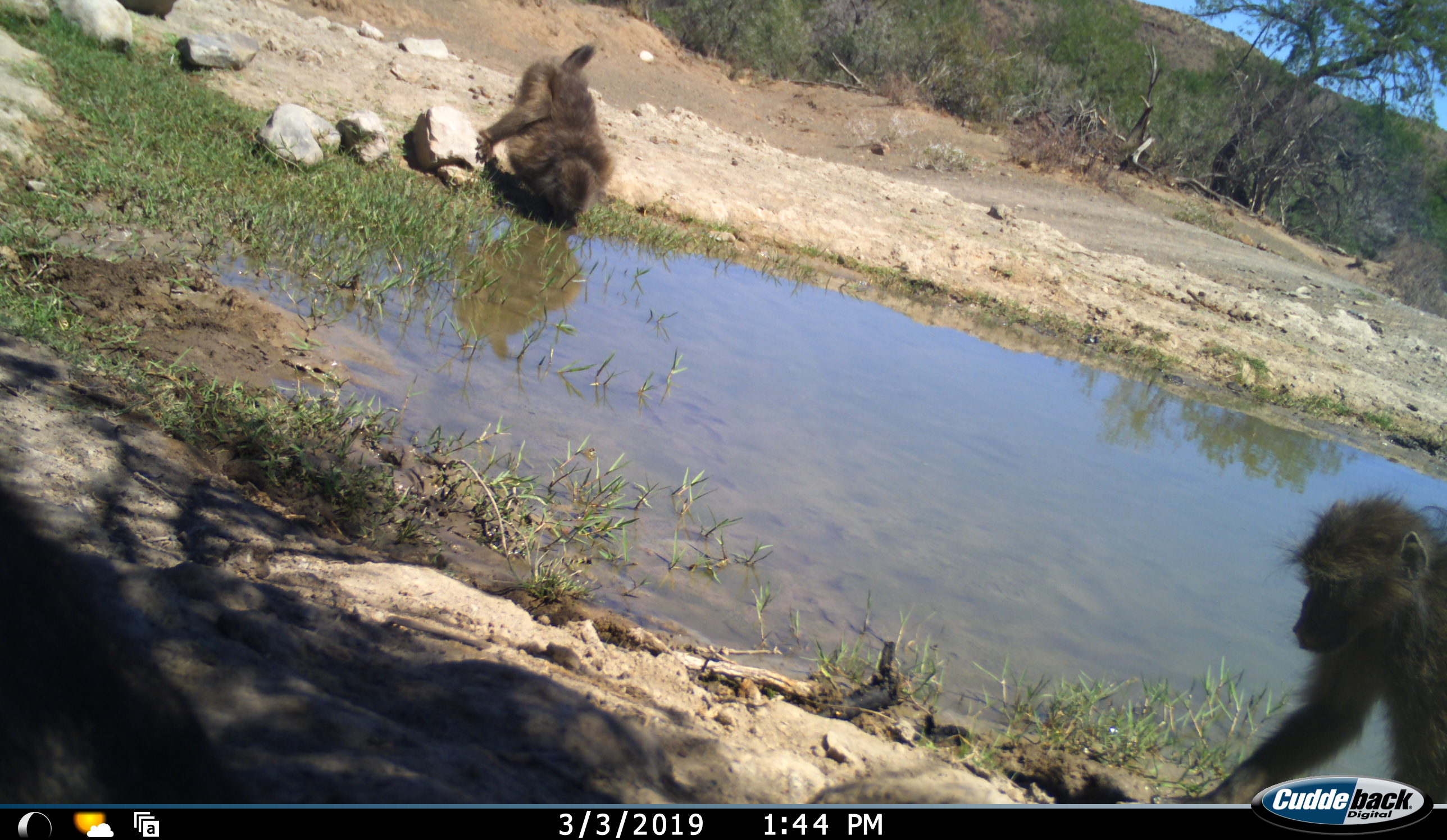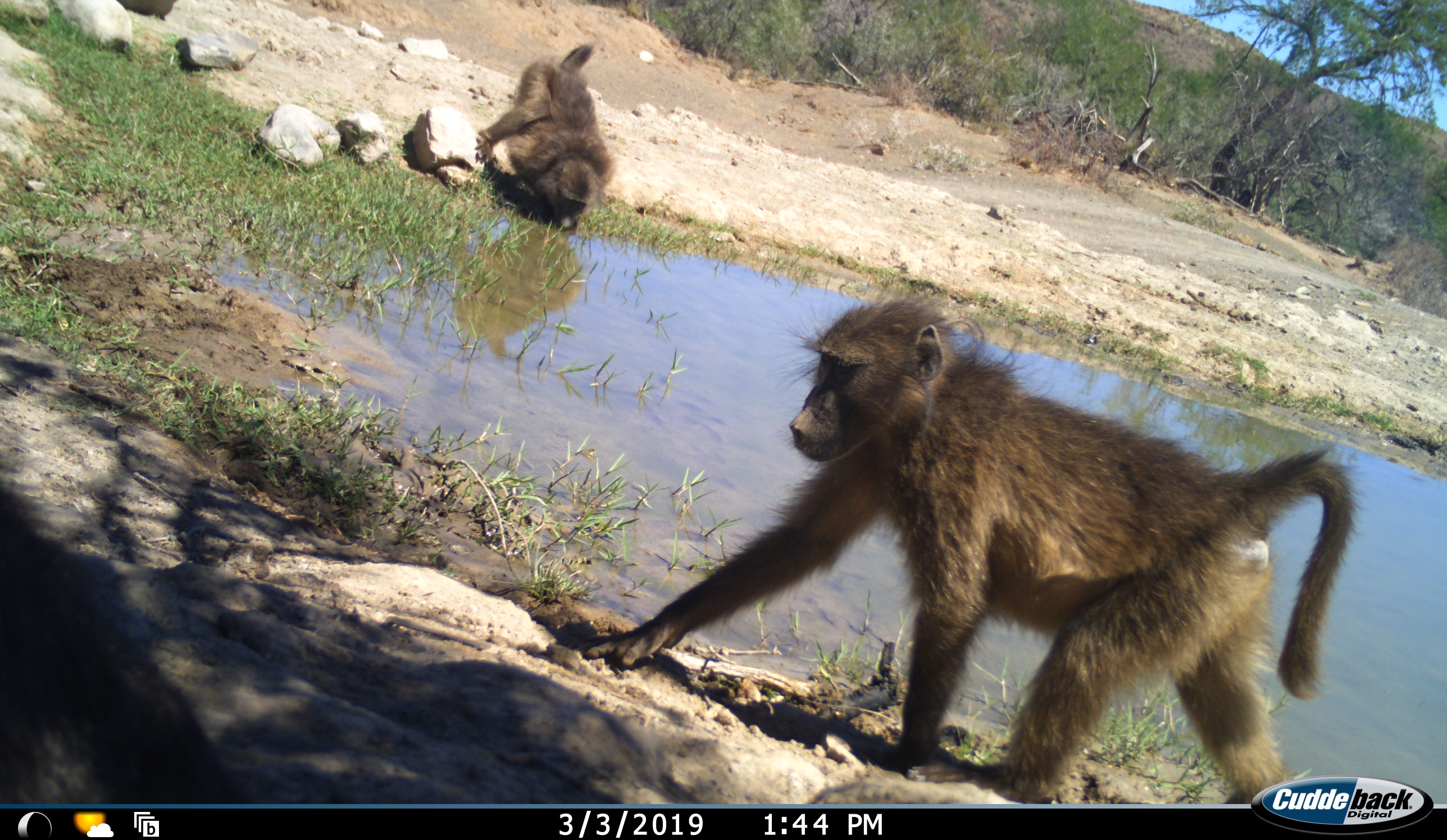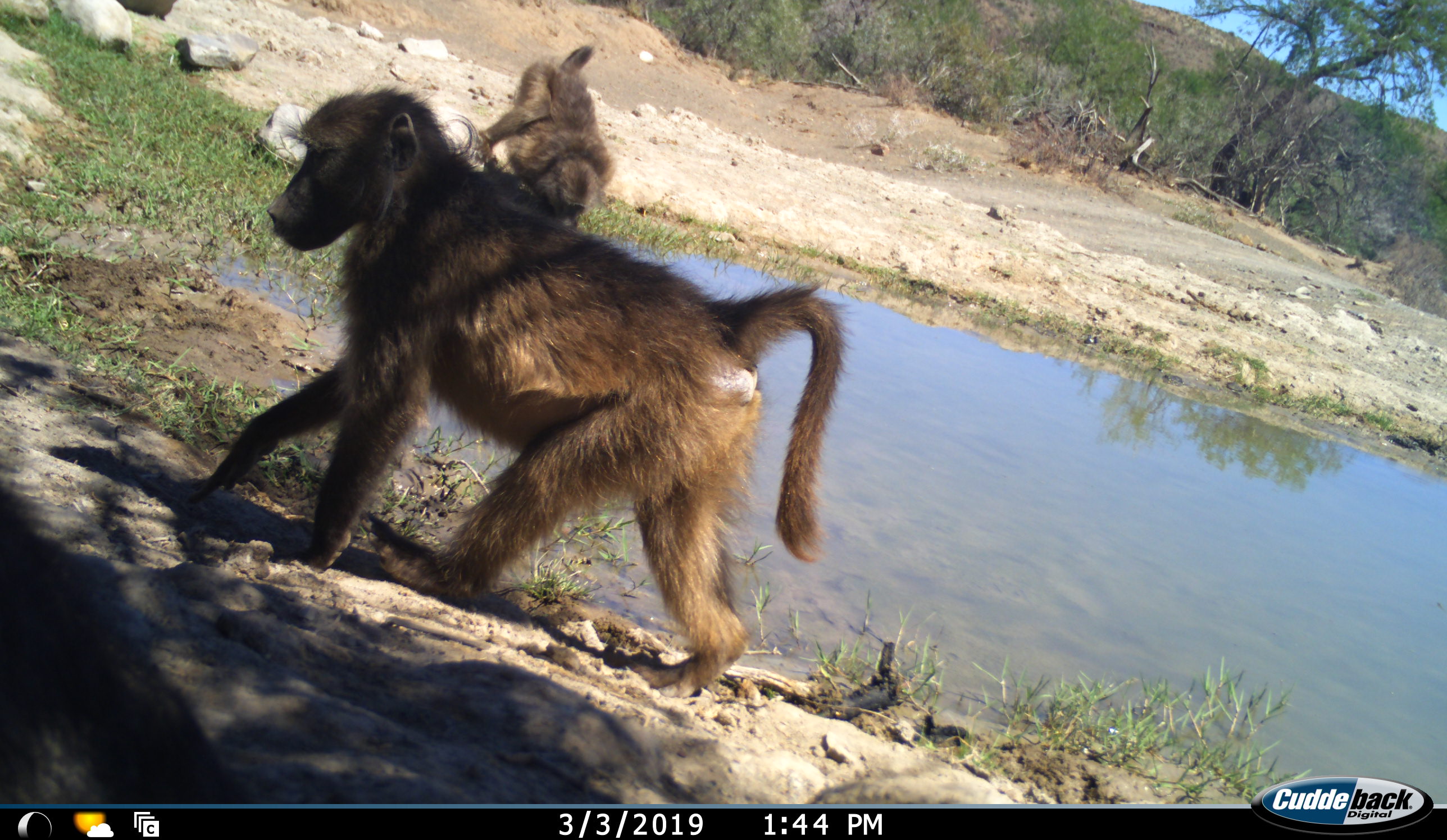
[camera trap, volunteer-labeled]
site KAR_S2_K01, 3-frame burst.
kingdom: Animalia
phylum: Chordata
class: Mammalia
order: Primates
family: Cercopithecidae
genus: Papio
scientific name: Papio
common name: baboon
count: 2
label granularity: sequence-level